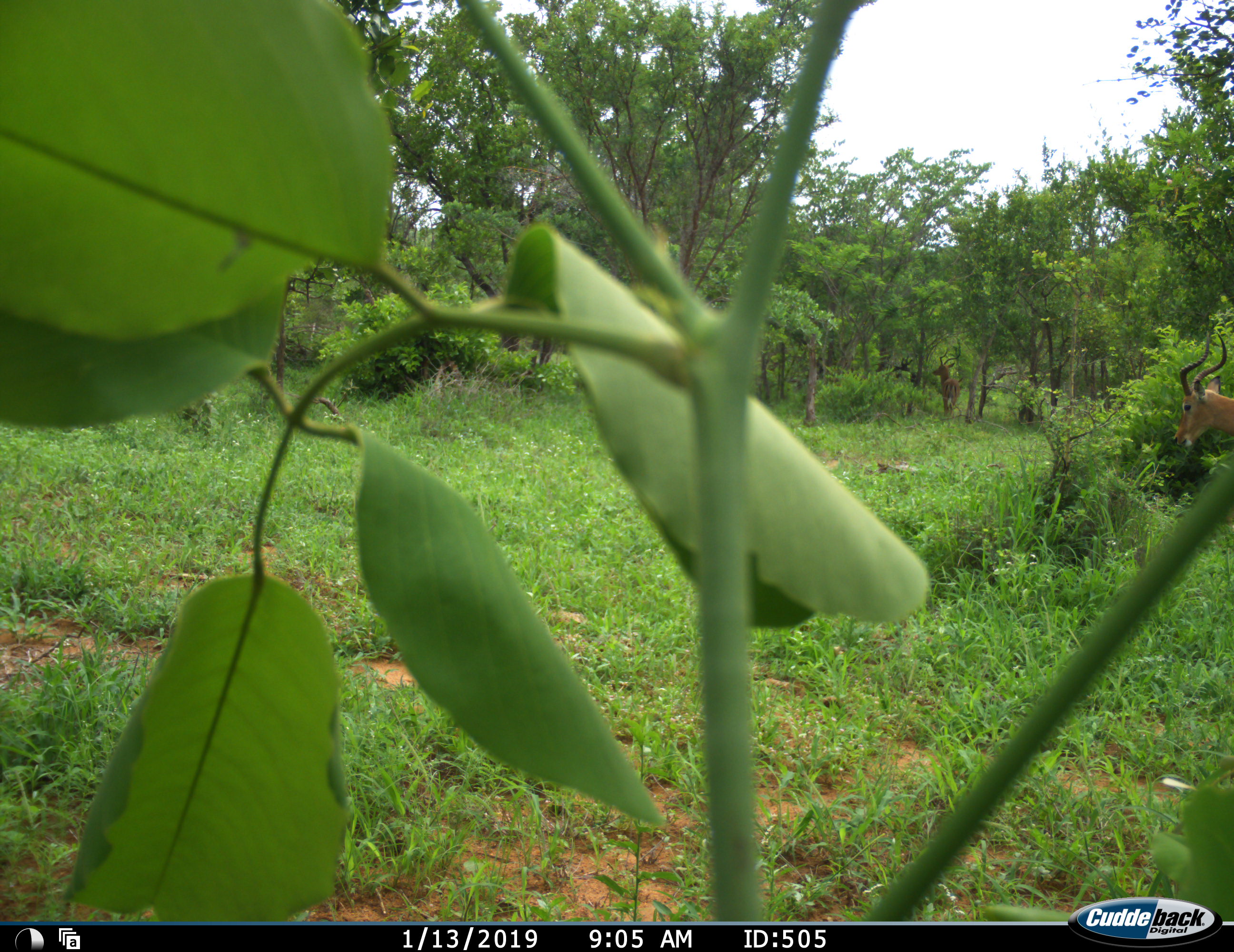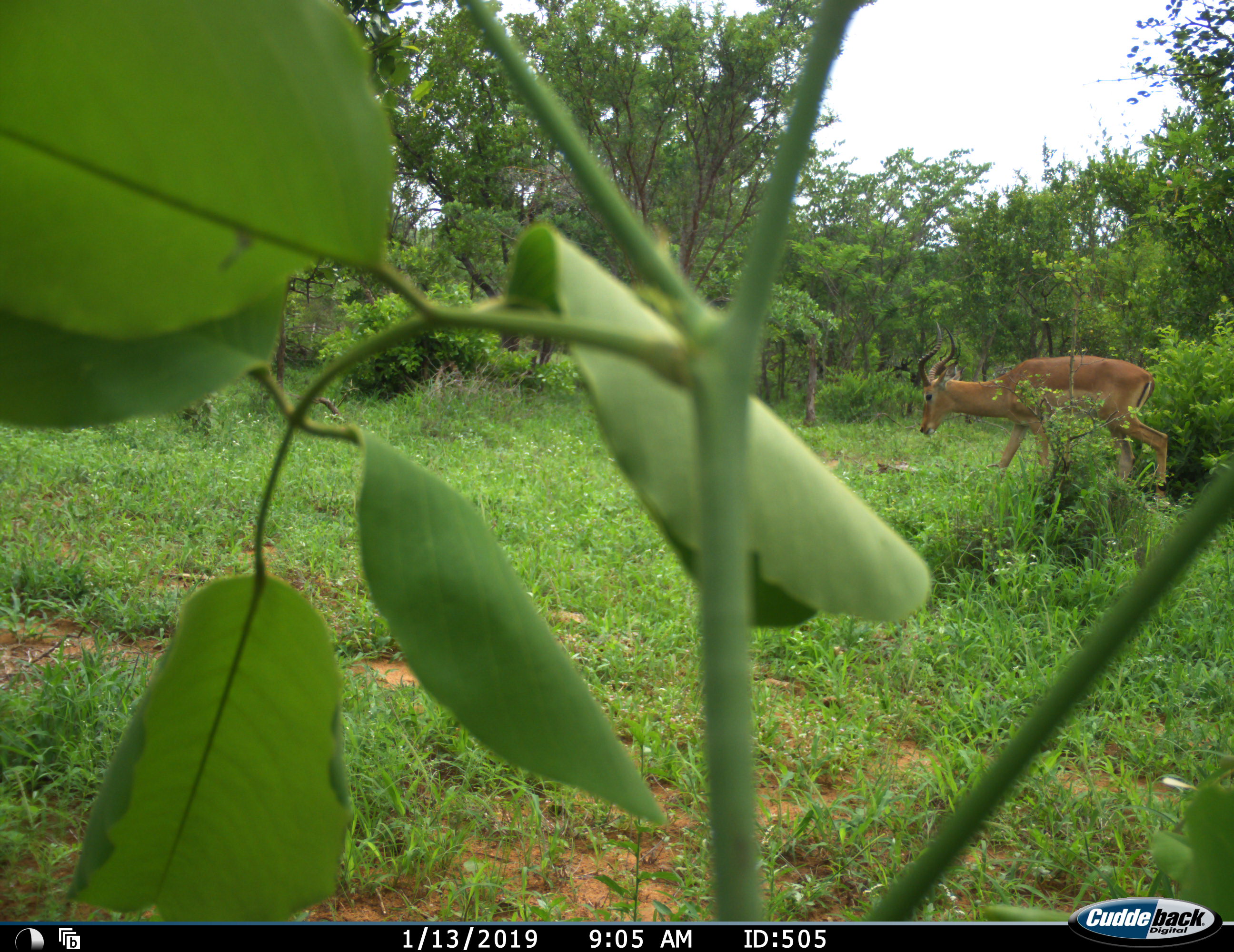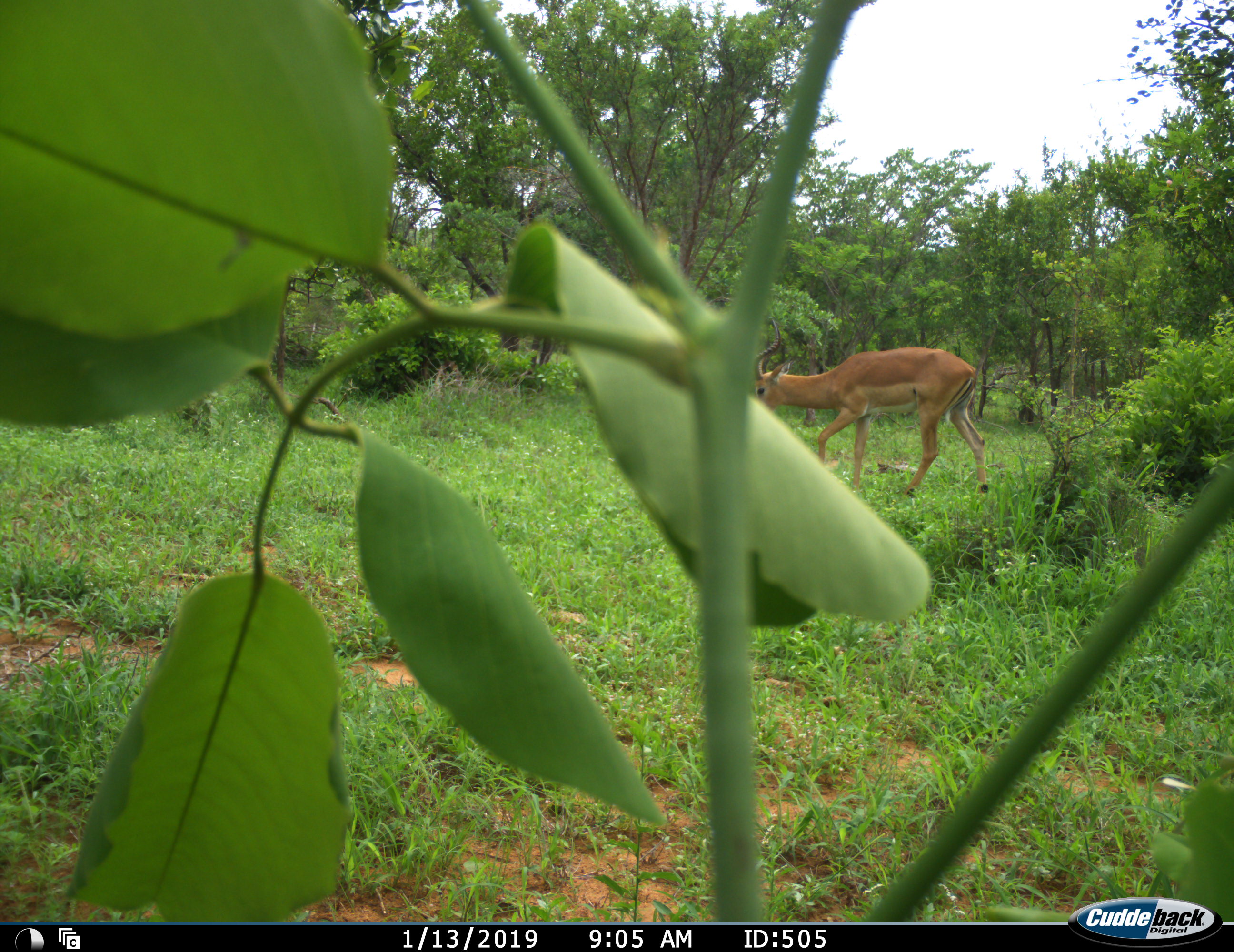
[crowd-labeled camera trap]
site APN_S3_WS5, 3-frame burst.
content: unidentified animal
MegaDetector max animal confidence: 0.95